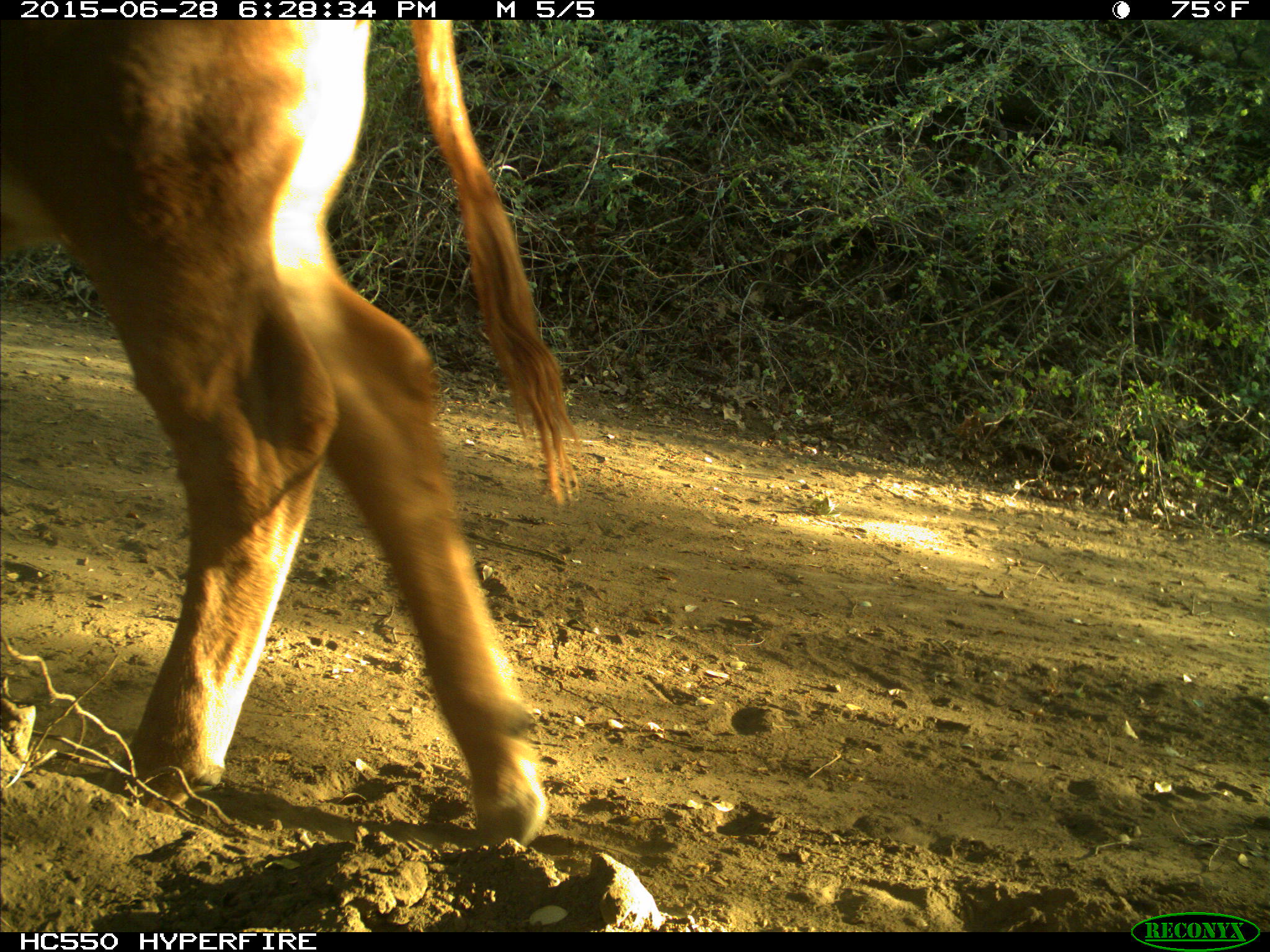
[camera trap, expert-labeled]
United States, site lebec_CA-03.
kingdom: Animalia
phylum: Chordata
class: Mammalia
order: Artiodactyla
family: Bovidae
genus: Bos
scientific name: Bos taurus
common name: domestic cow